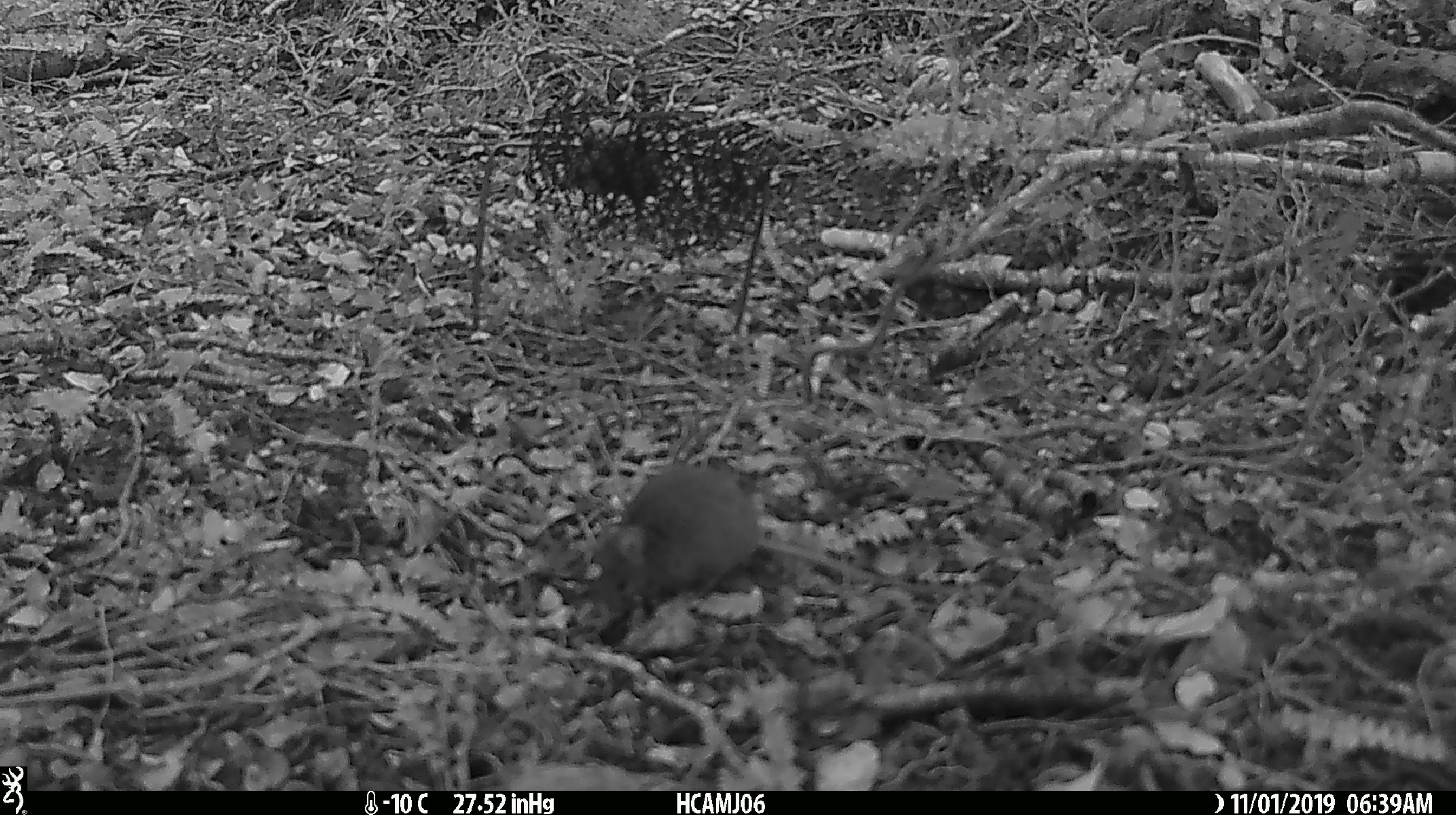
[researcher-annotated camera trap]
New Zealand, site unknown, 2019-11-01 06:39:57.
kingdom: Animalia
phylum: Chordata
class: Mammalia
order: Rodentia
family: Muridae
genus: Mus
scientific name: Mus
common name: mouse